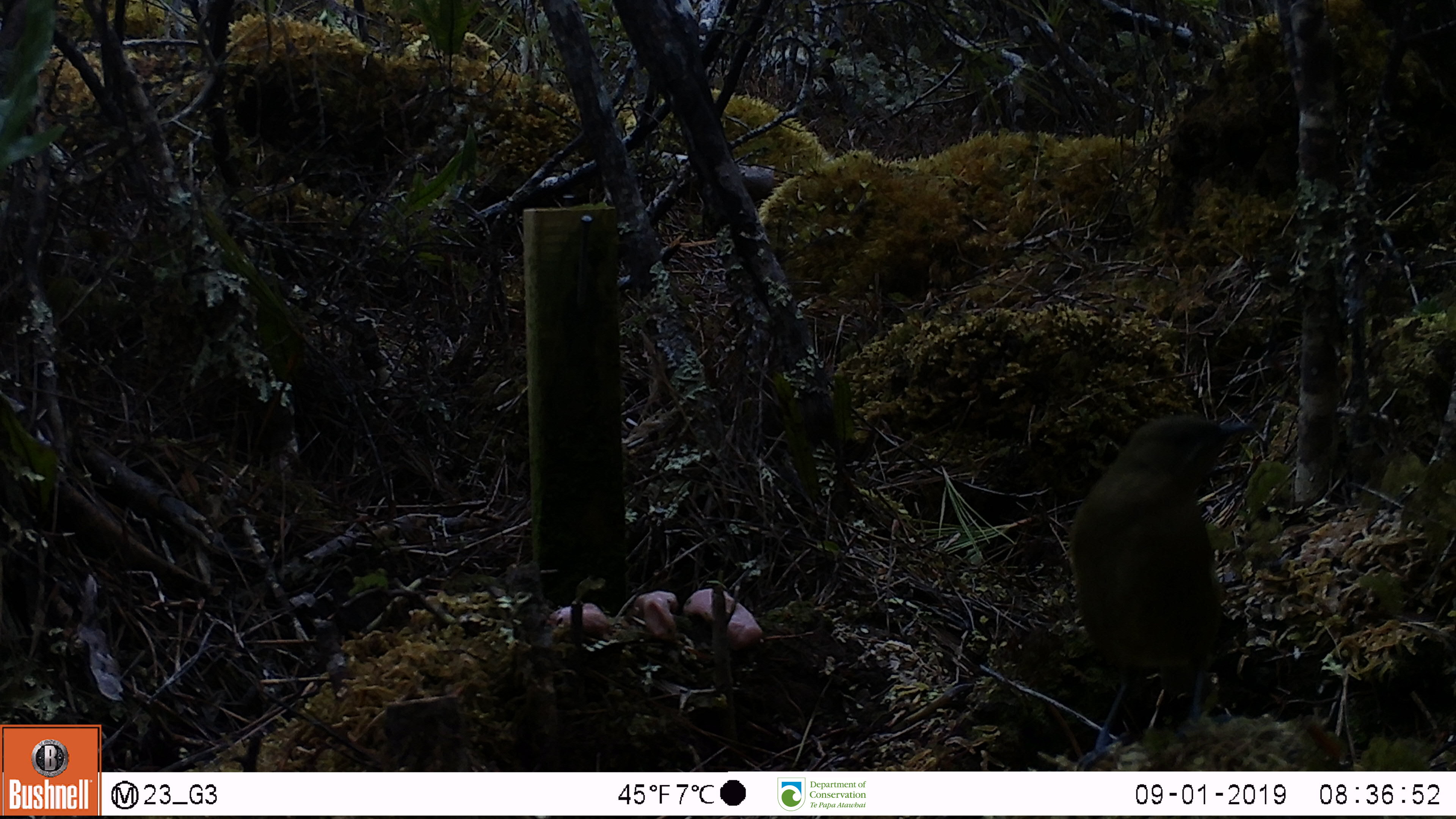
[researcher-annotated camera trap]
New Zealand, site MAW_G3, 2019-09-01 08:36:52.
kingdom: Animalia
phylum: Chordata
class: Aves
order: Passeriformes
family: Meliphagidae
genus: Anthornis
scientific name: Anthornis melanura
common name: new zealand bellbird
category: bellbird